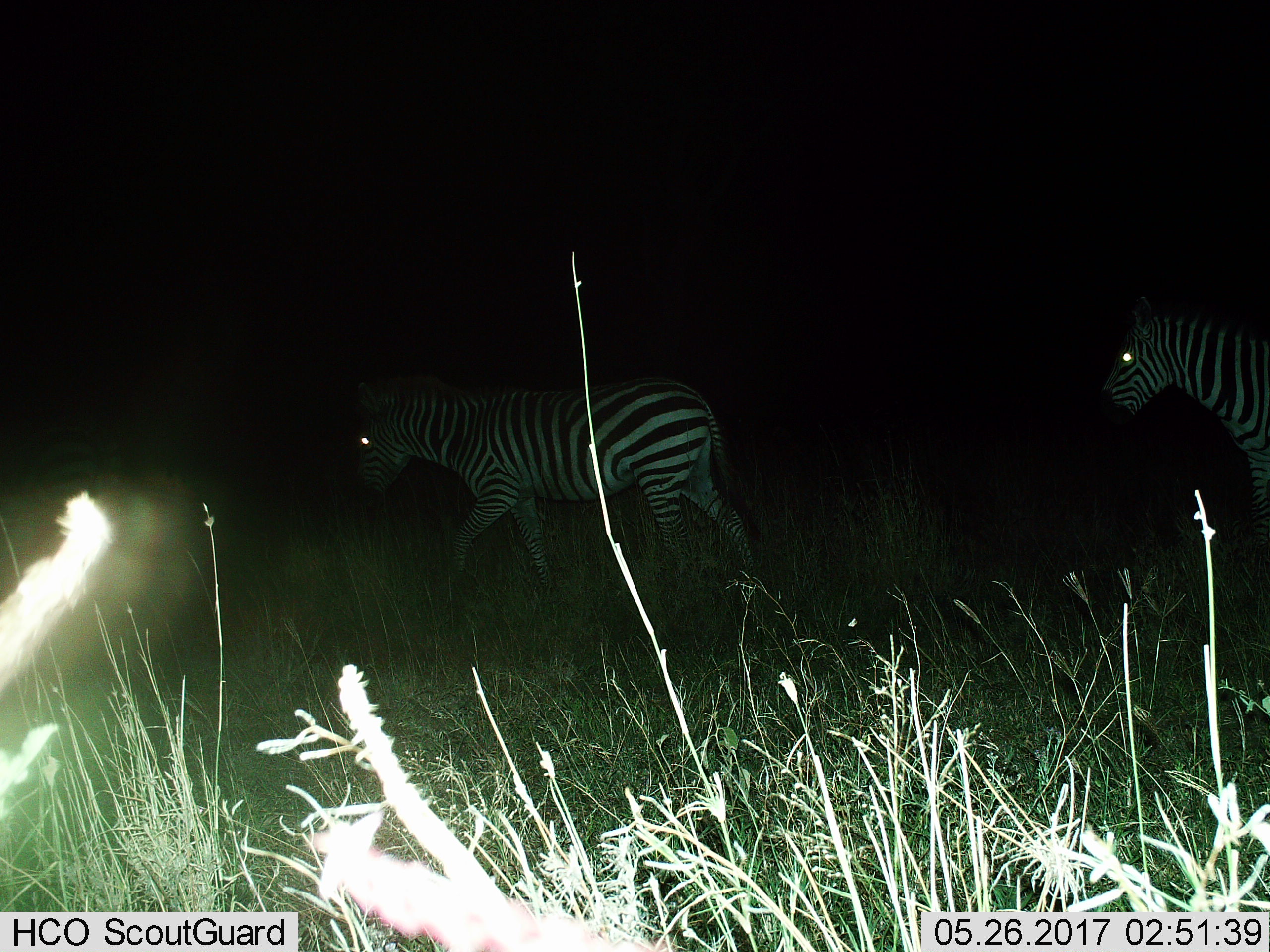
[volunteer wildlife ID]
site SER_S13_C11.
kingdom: Animalia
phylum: Chordata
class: Mammalia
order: Perissodactyla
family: Equidae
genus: Equus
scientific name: Equus quagga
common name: plains zebra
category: zebraplains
Zebraplains (plains zebra) (Equus quagga), count 2. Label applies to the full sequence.